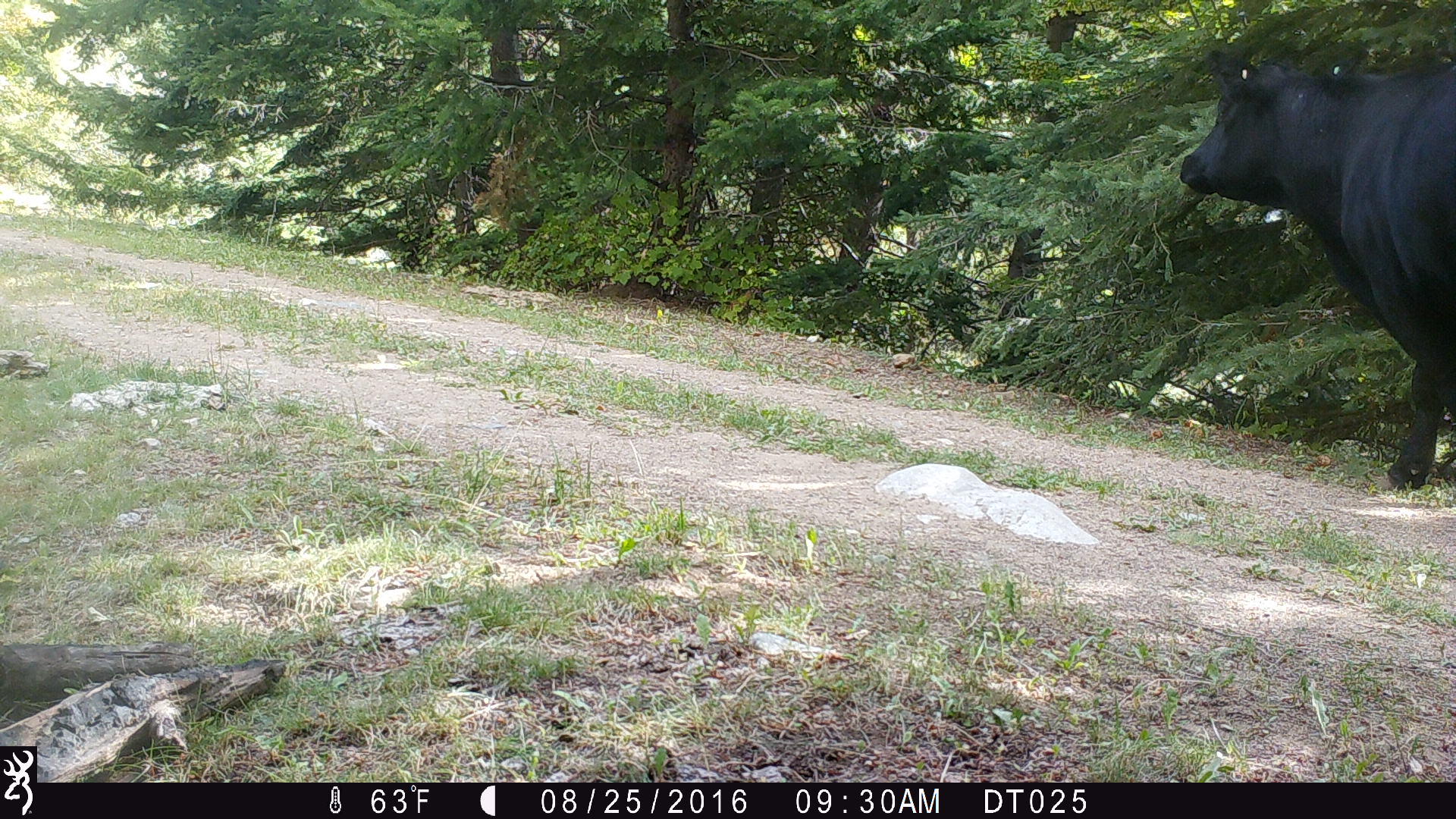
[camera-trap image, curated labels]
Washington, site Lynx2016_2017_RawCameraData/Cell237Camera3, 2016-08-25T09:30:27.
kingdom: Animalia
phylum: Chordata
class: Mammalia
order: Artiodactyla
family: Bovidae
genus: Bos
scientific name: Bos taurus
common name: domestic cattle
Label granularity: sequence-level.